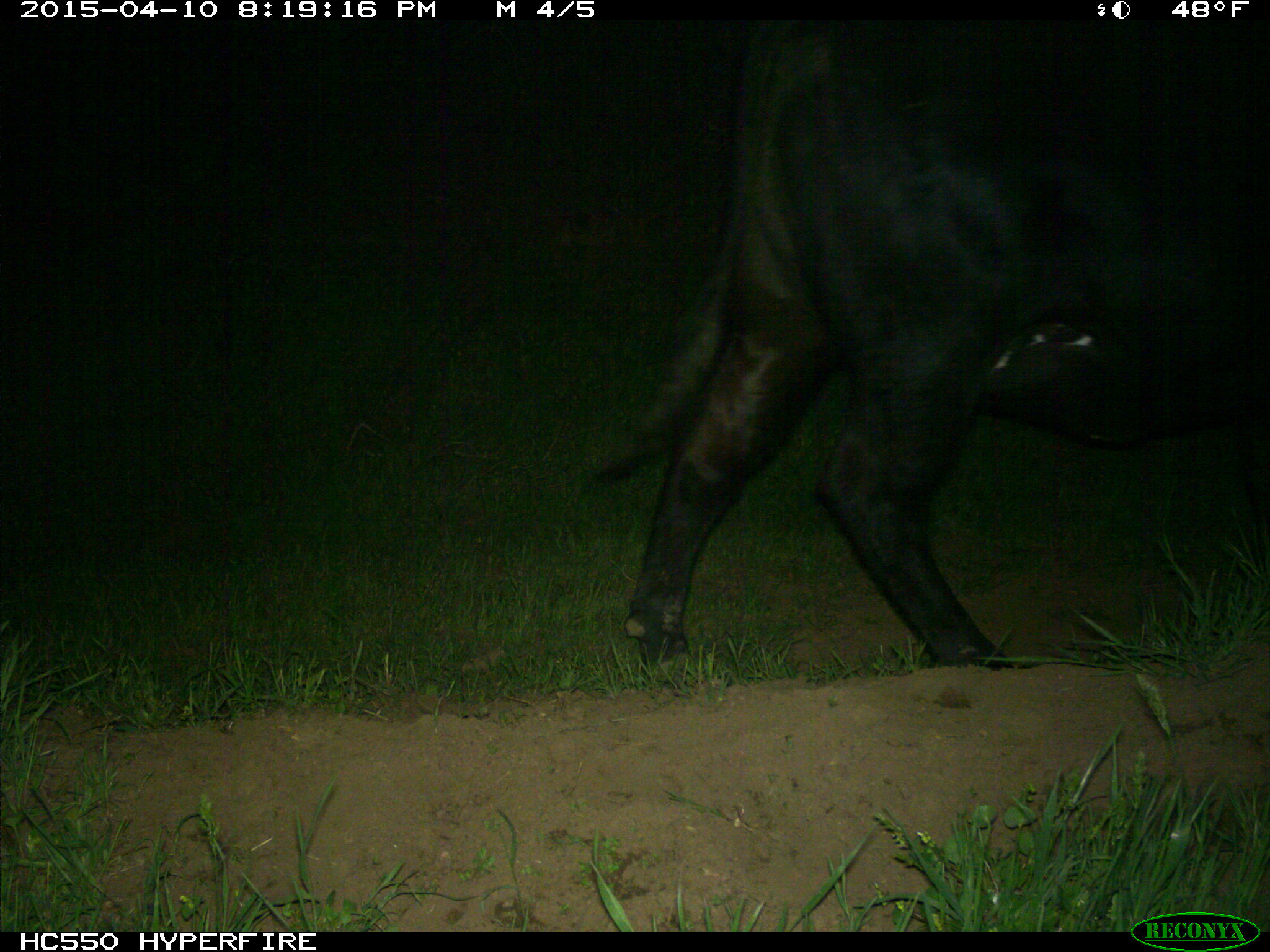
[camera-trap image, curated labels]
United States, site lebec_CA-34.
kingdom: Animalia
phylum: Chordata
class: Mammalia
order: Artiodactyla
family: Bovidae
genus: Bos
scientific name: Bos taurus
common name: domestic cow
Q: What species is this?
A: Bos taurus (domestic cow).